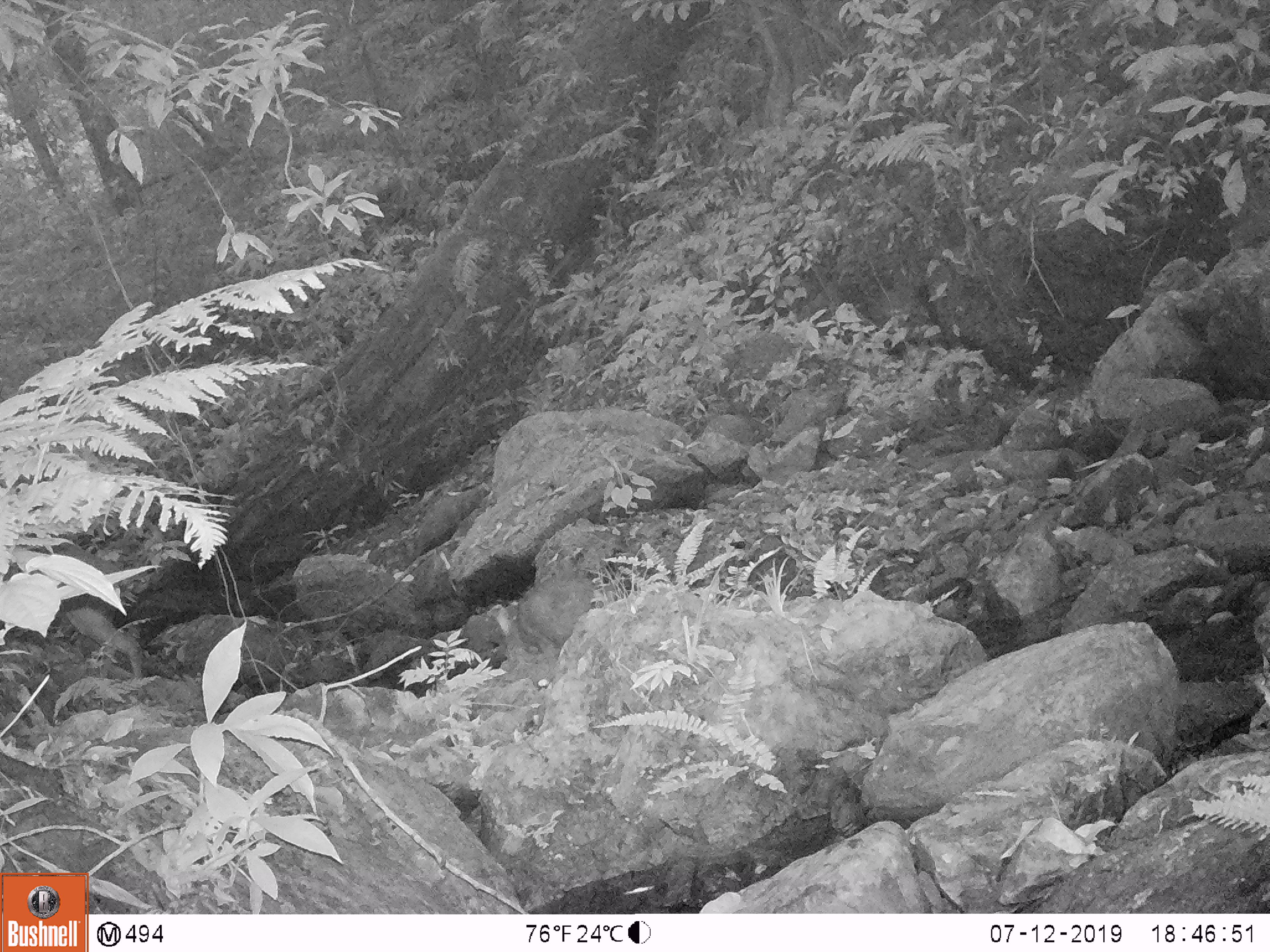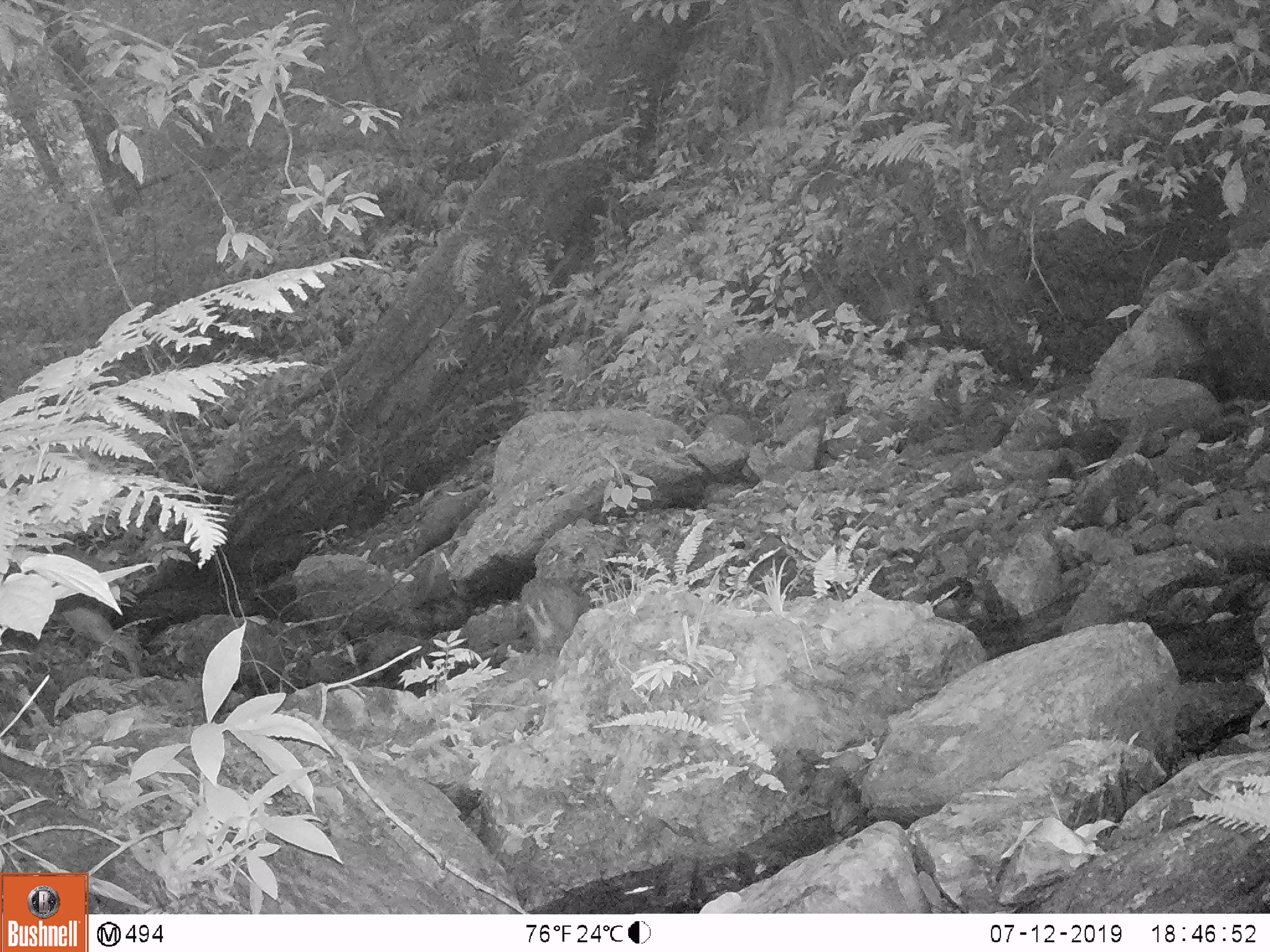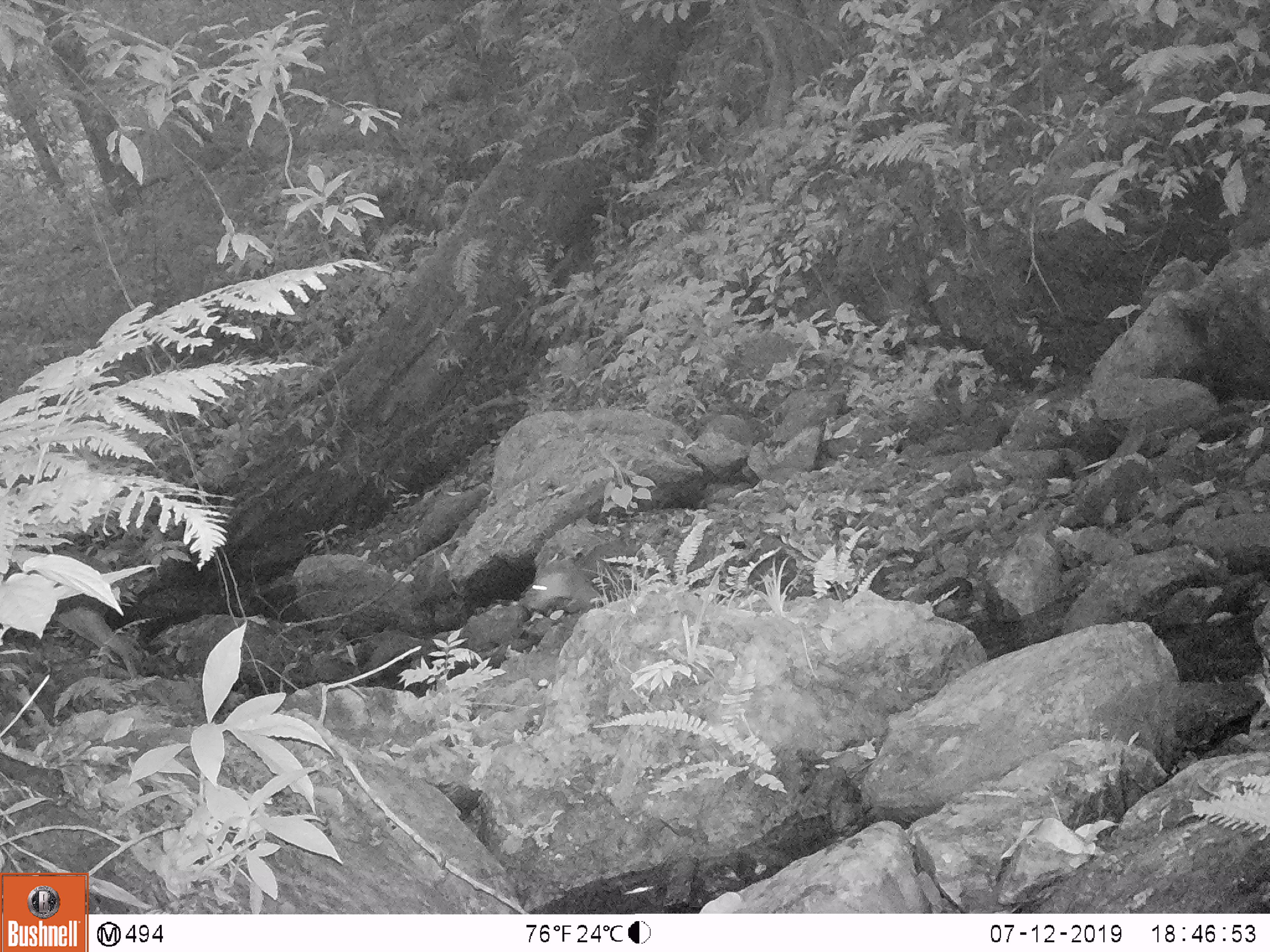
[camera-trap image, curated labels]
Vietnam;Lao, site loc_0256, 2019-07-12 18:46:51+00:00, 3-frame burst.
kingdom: Animalia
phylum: Chordata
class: Mammalia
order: Artiodactyla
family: Cervidae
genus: Muntiacus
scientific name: Muntiacus rooseveltorum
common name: roosevelt's muntjac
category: roosevelts muntjac group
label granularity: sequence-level